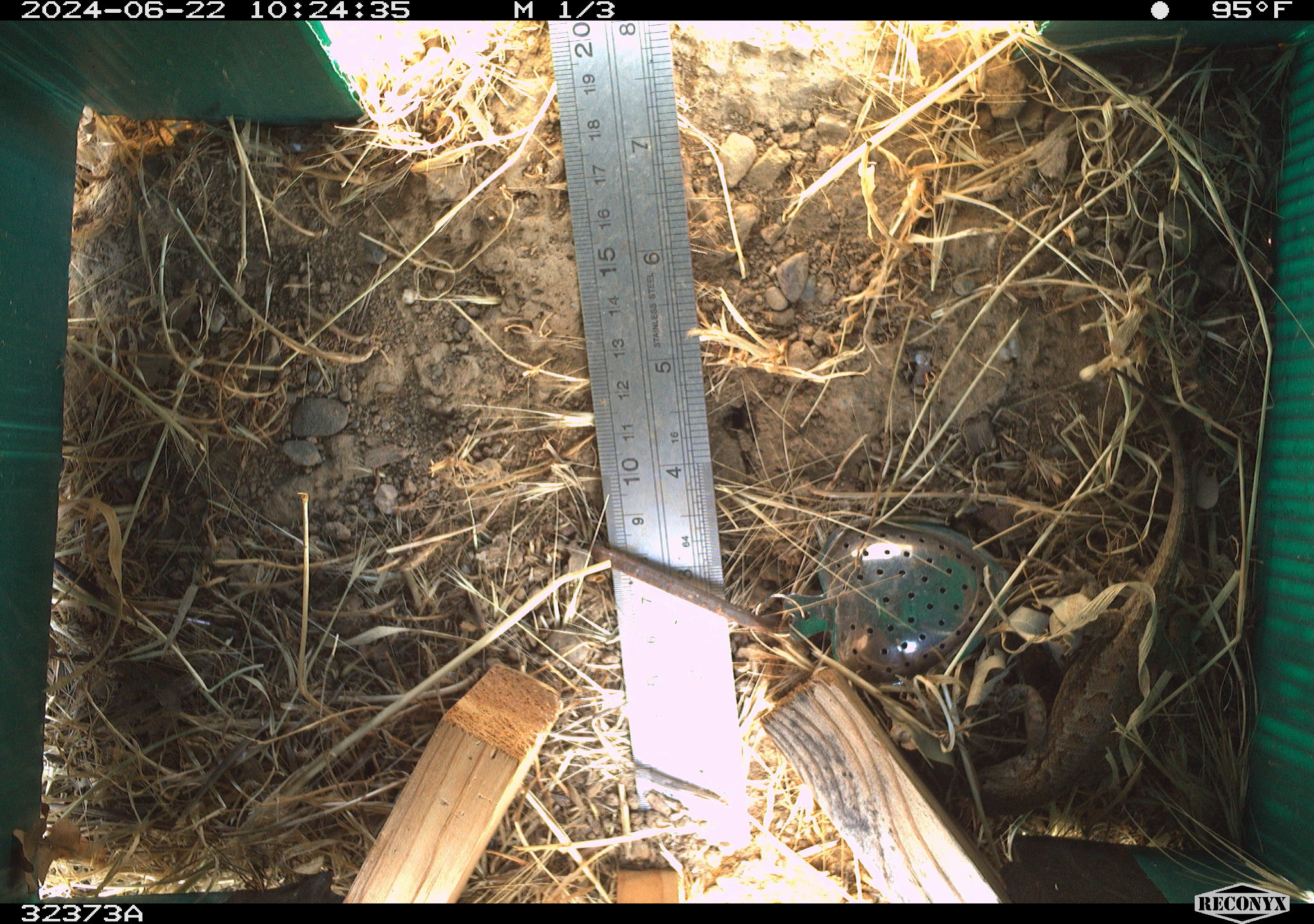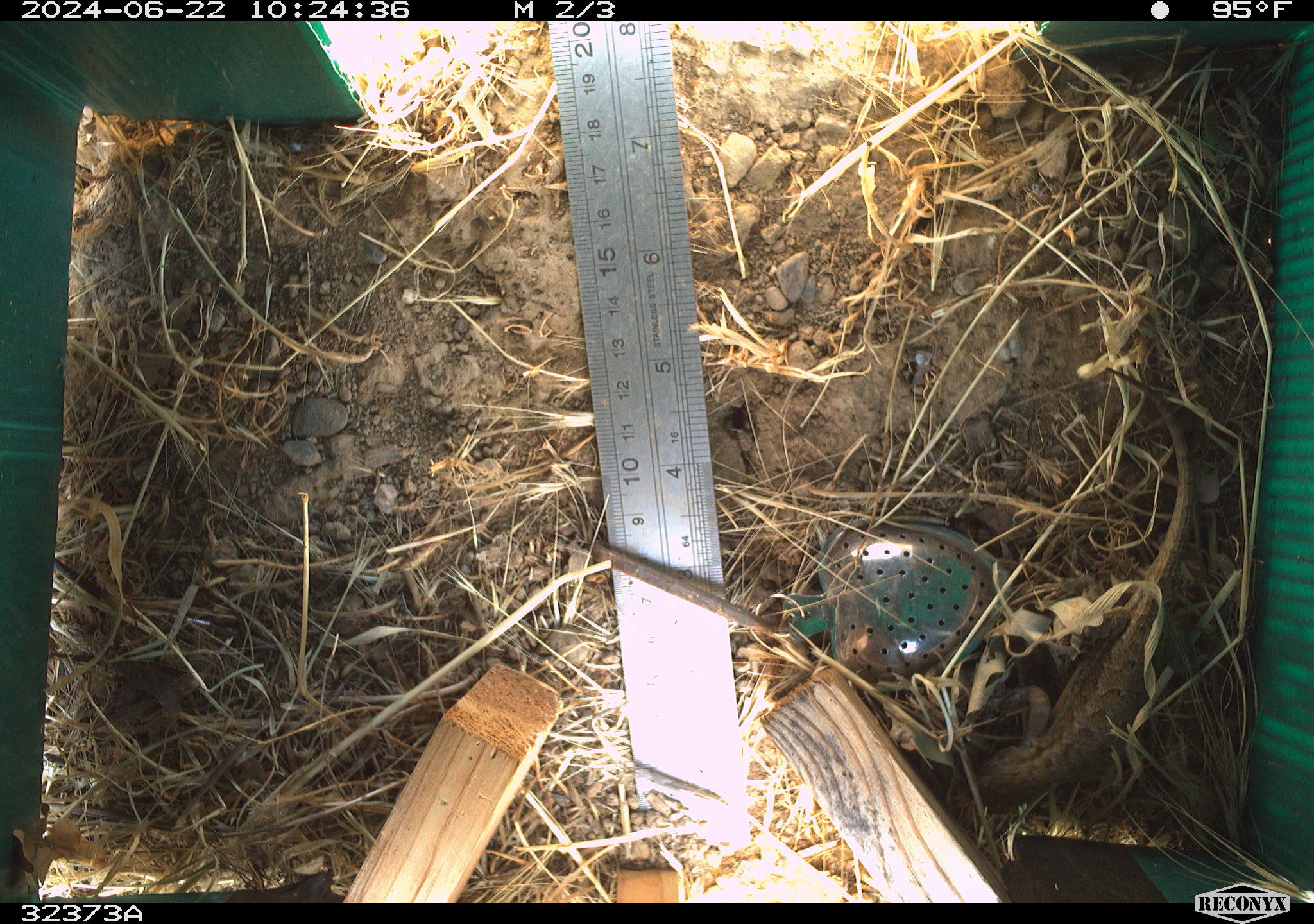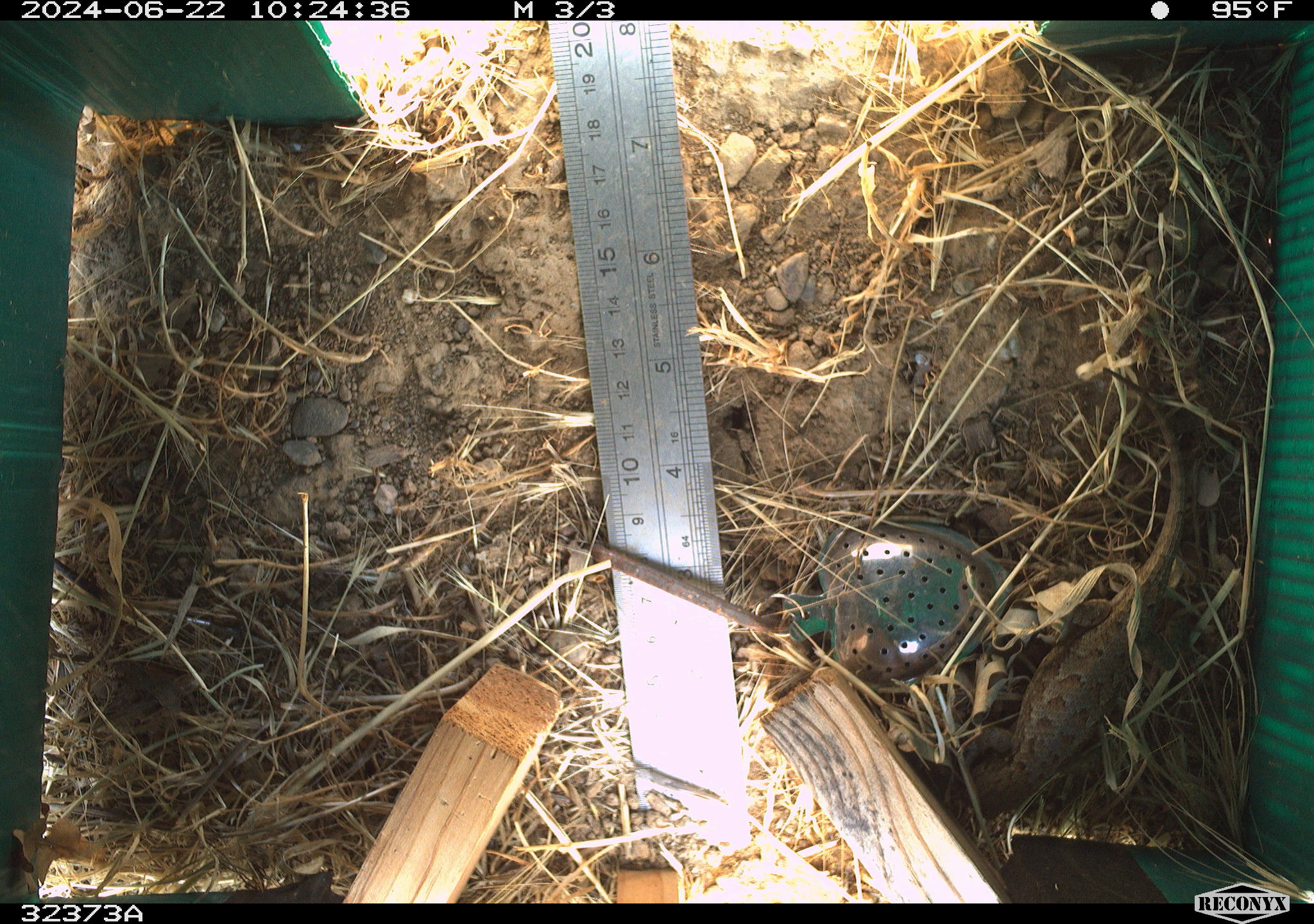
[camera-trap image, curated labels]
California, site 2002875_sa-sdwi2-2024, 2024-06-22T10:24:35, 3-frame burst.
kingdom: Animalia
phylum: Chordata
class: Reptilia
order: Squamata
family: Phrynosomatidae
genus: Sceloporus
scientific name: Sceloporus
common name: spiny lizards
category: sceloporus species